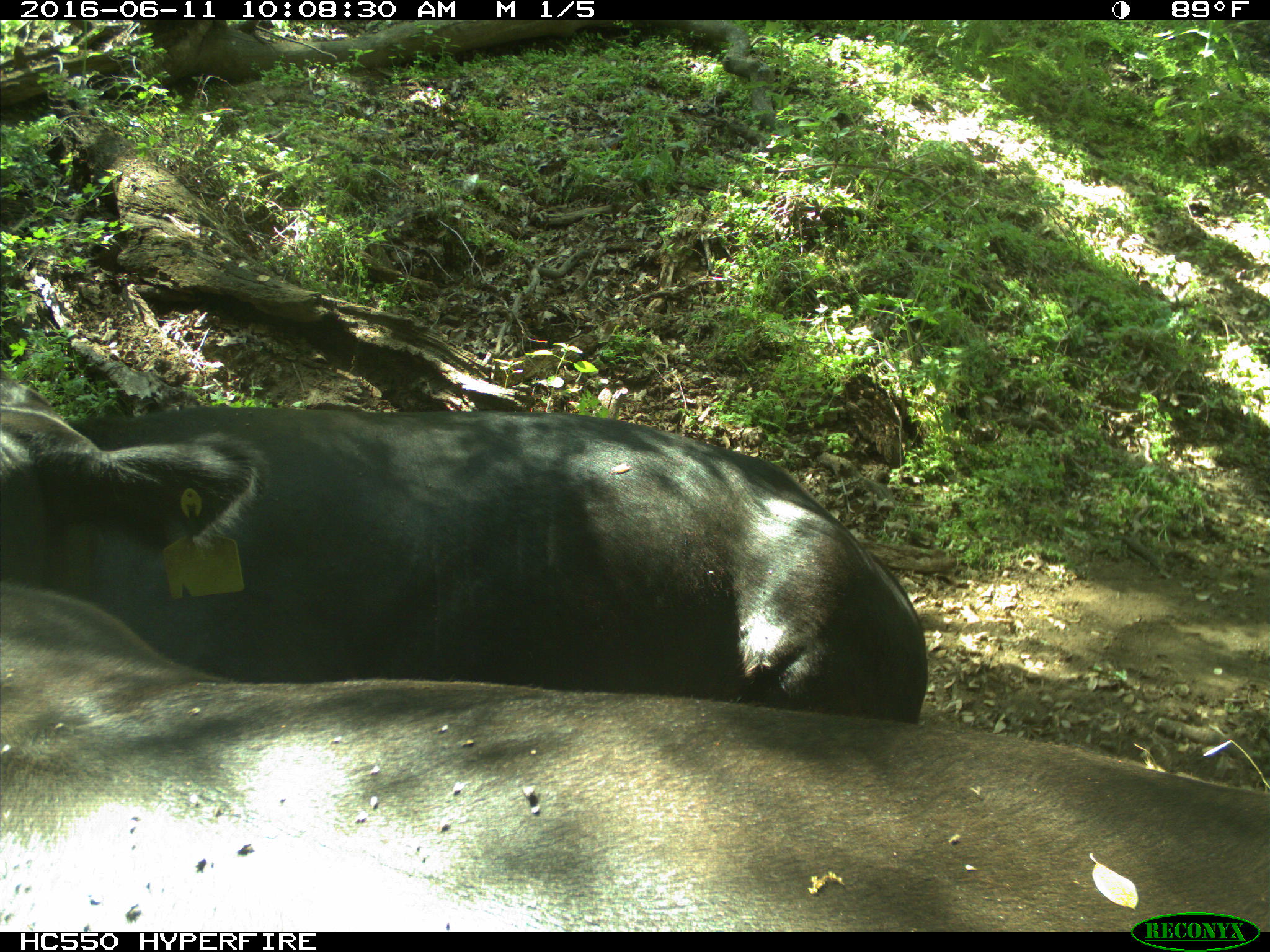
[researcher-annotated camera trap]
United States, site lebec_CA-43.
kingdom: Animalia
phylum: Chordata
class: Mammalia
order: Artiodactyla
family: Bovidae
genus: Bos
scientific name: Bos taurus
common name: domestic cow